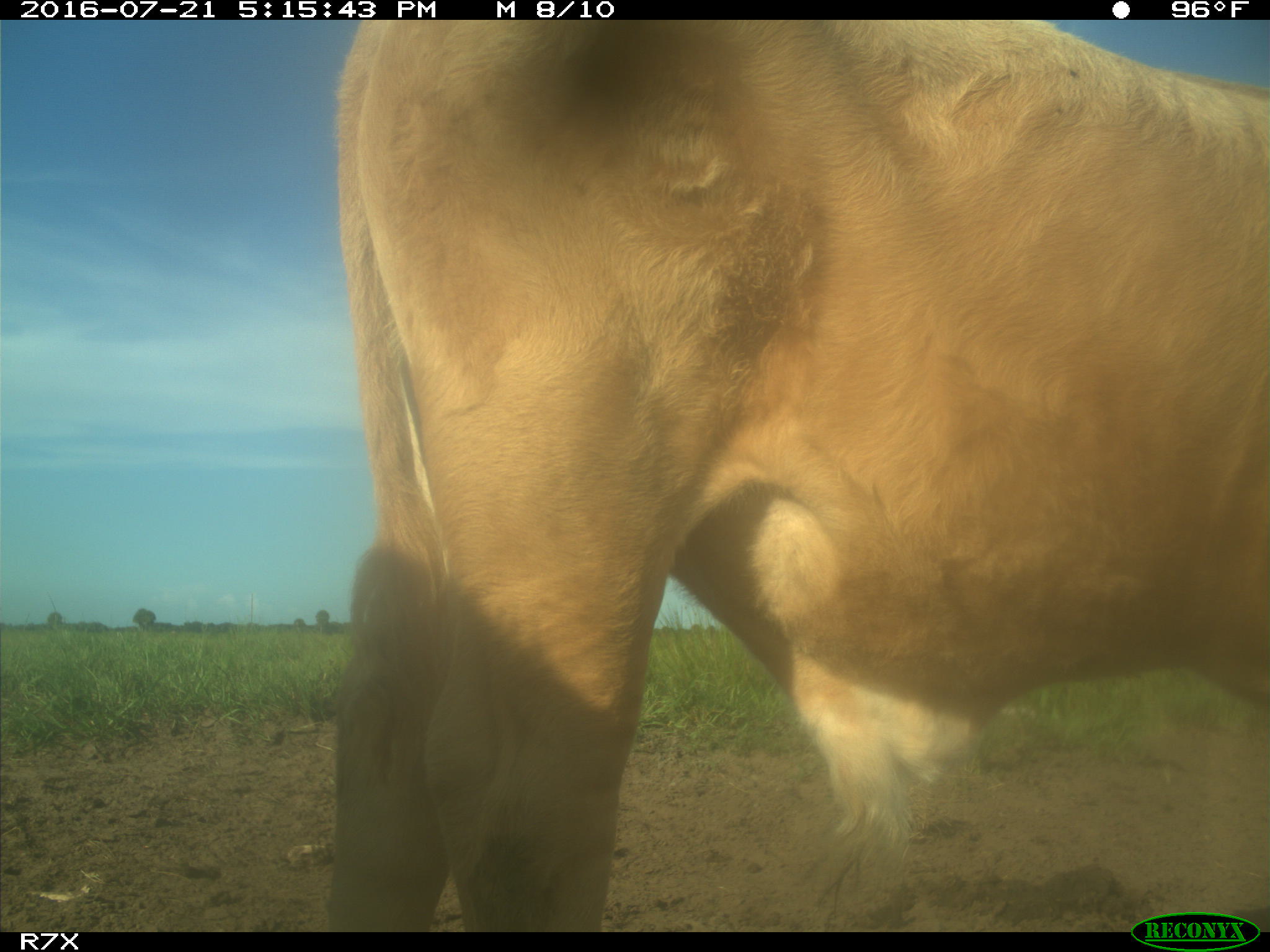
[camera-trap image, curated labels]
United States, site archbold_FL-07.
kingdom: Animalia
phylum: Chordata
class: Mammalia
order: Artiodactyla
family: Bovidae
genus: Bos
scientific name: Bos taurus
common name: domestic cow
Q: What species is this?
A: Bos taurus (domestic cow).